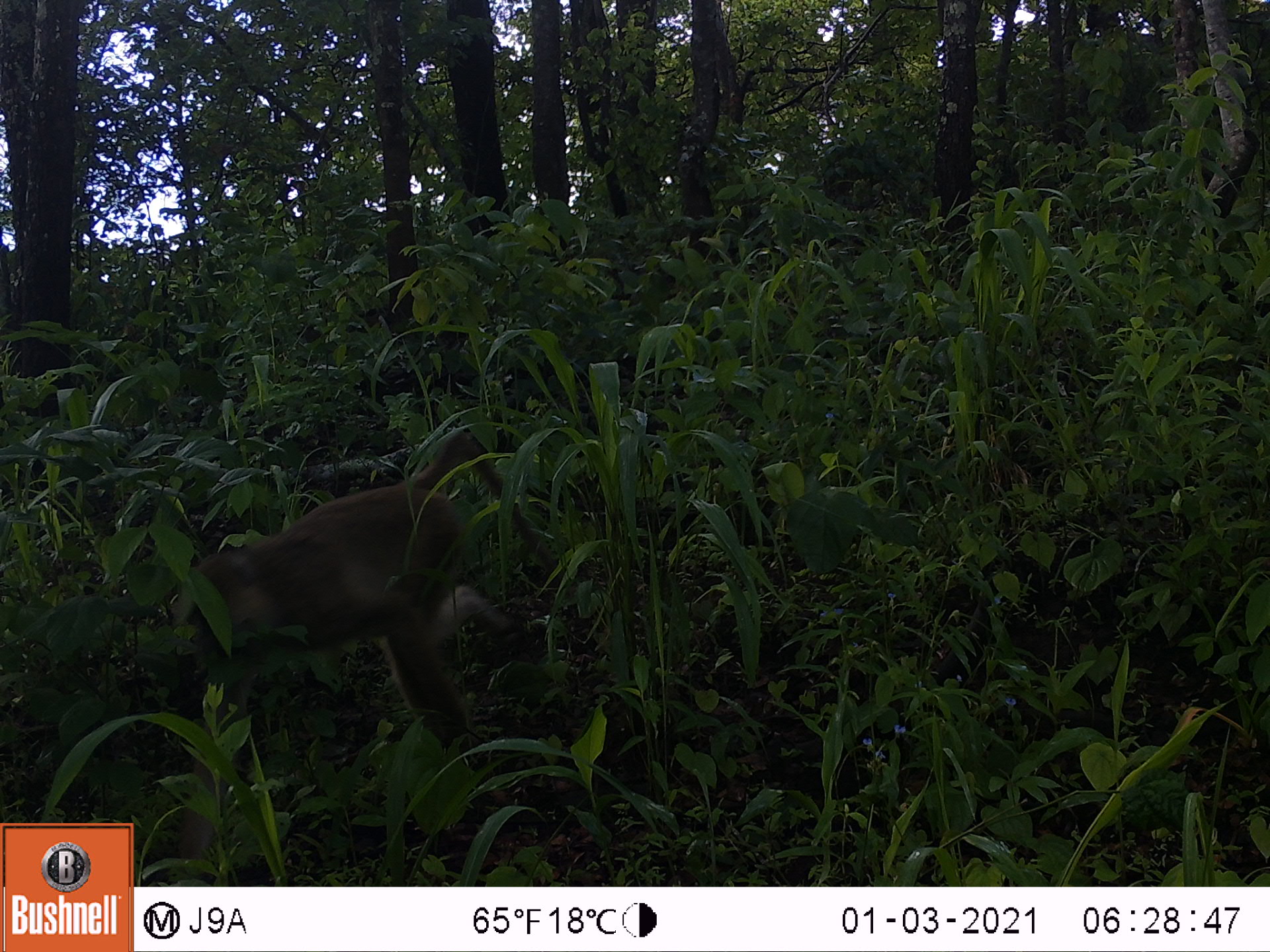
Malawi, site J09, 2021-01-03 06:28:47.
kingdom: Animalia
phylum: Chordata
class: Mammalia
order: Primates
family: Cercopithecidae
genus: Papio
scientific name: Papio cynocephalus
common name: yellow baboon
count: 1